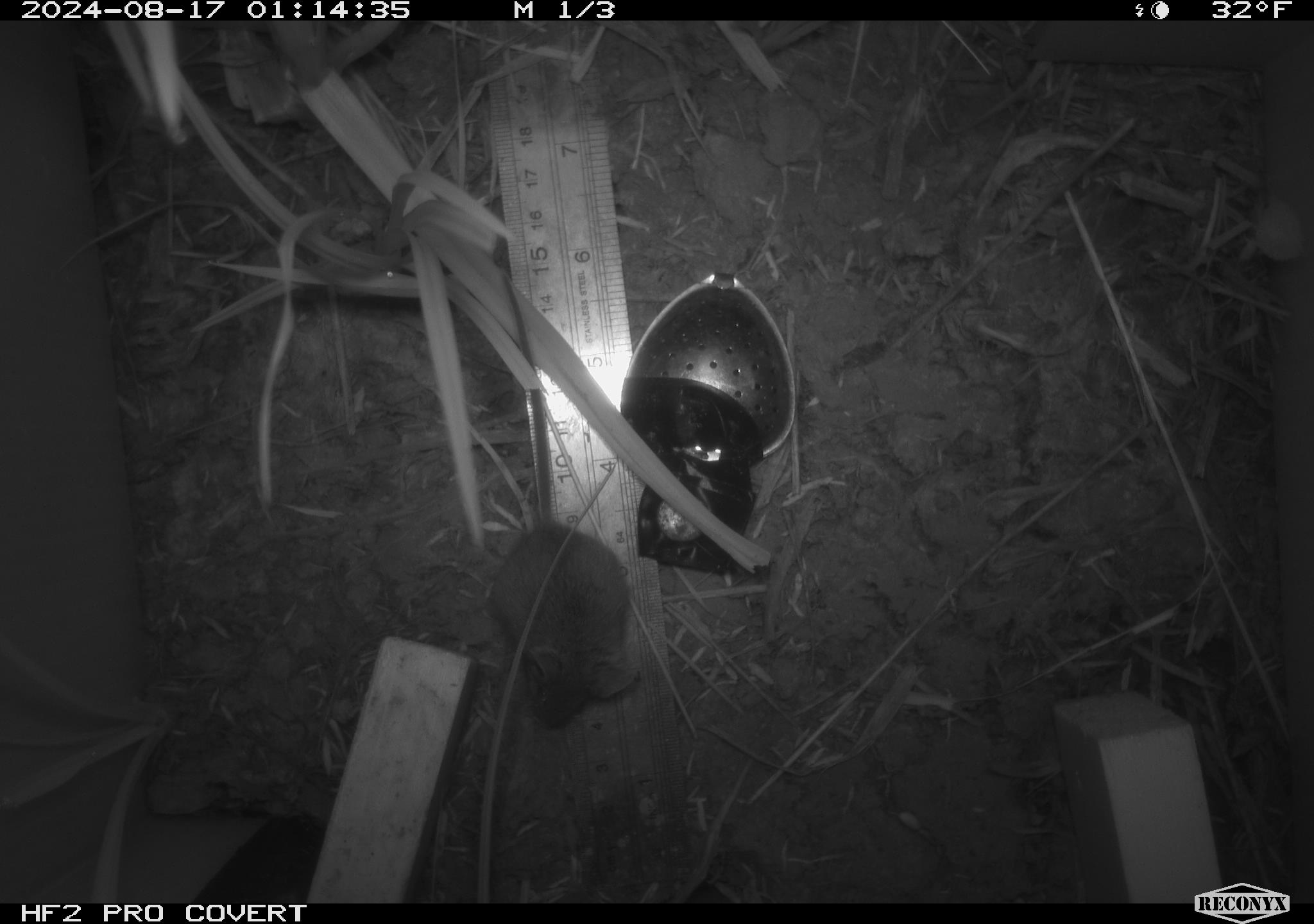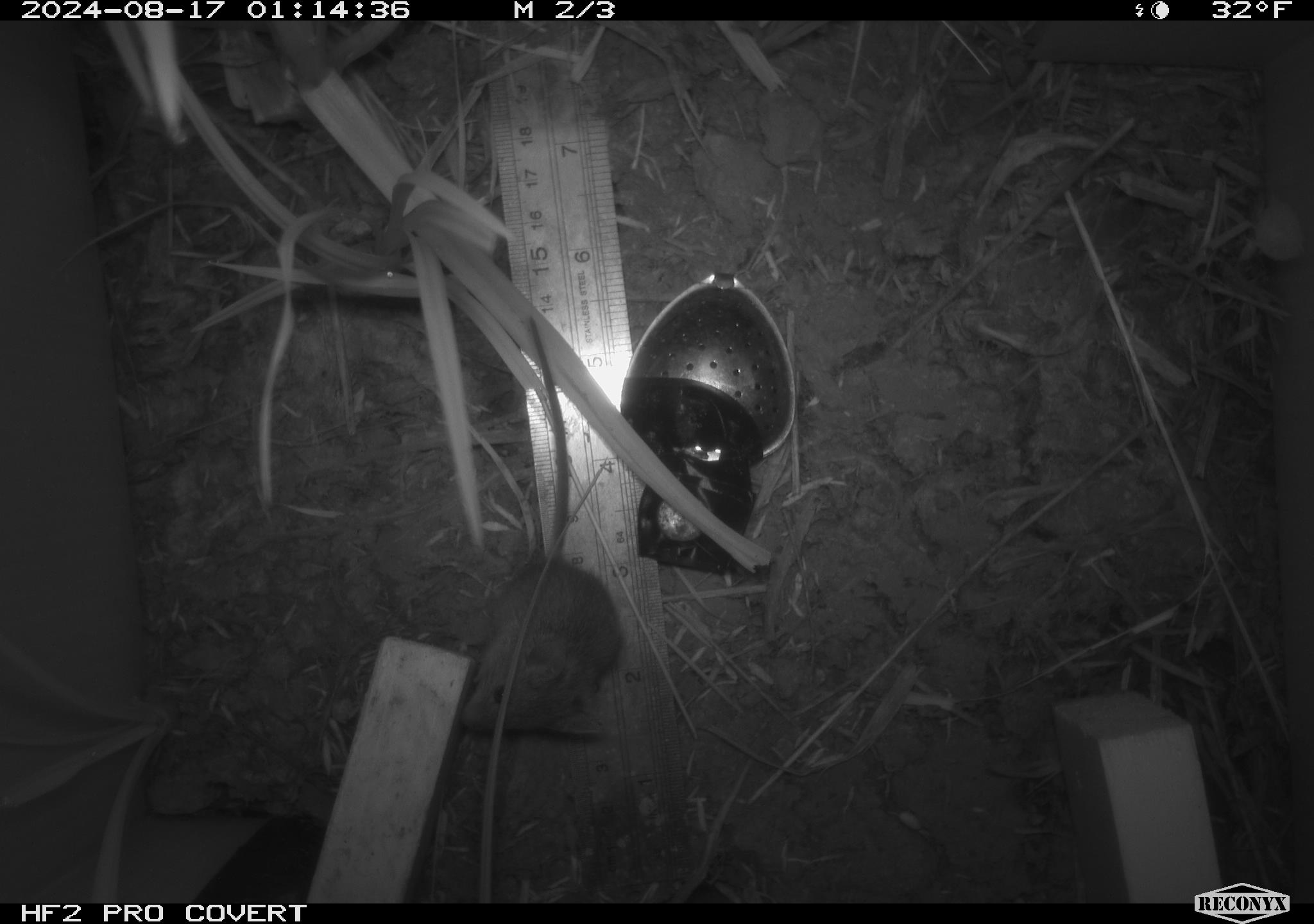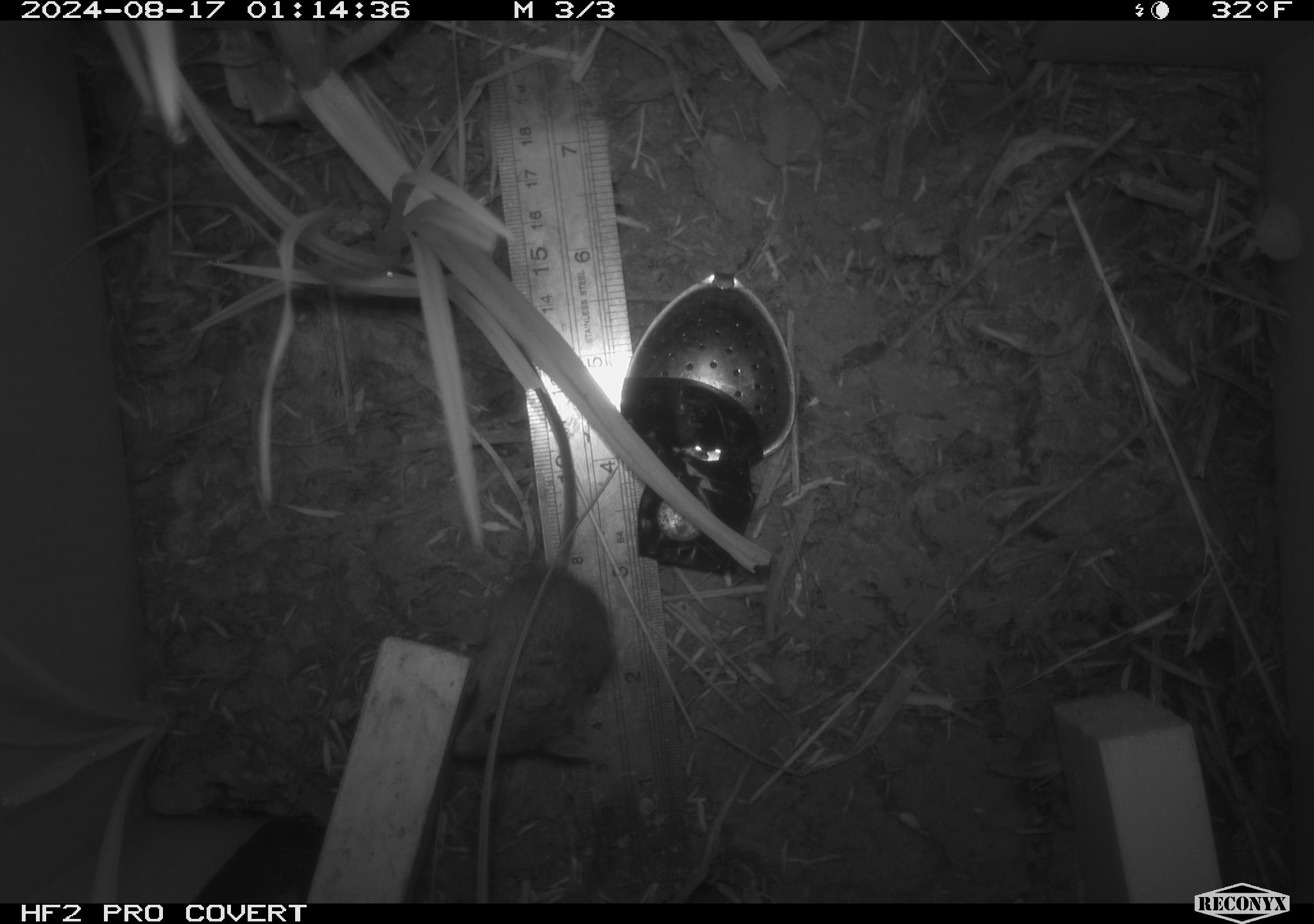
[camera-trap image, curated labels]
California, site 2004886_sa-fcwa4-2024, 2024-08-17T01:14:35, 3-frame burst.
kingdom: Animalia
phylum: Chordata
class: Mammalia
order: Rodentia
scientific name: Rodentia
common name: rodent